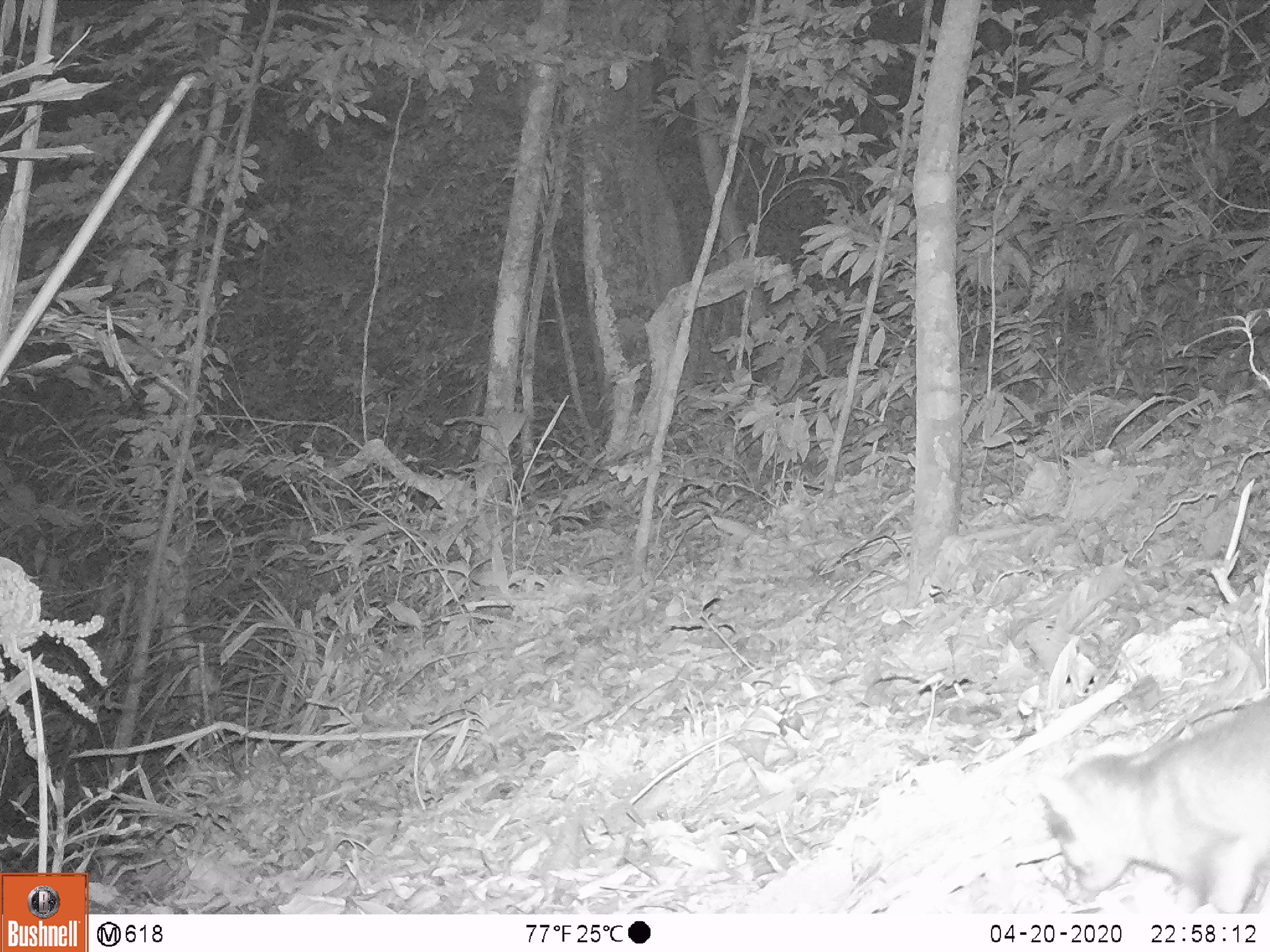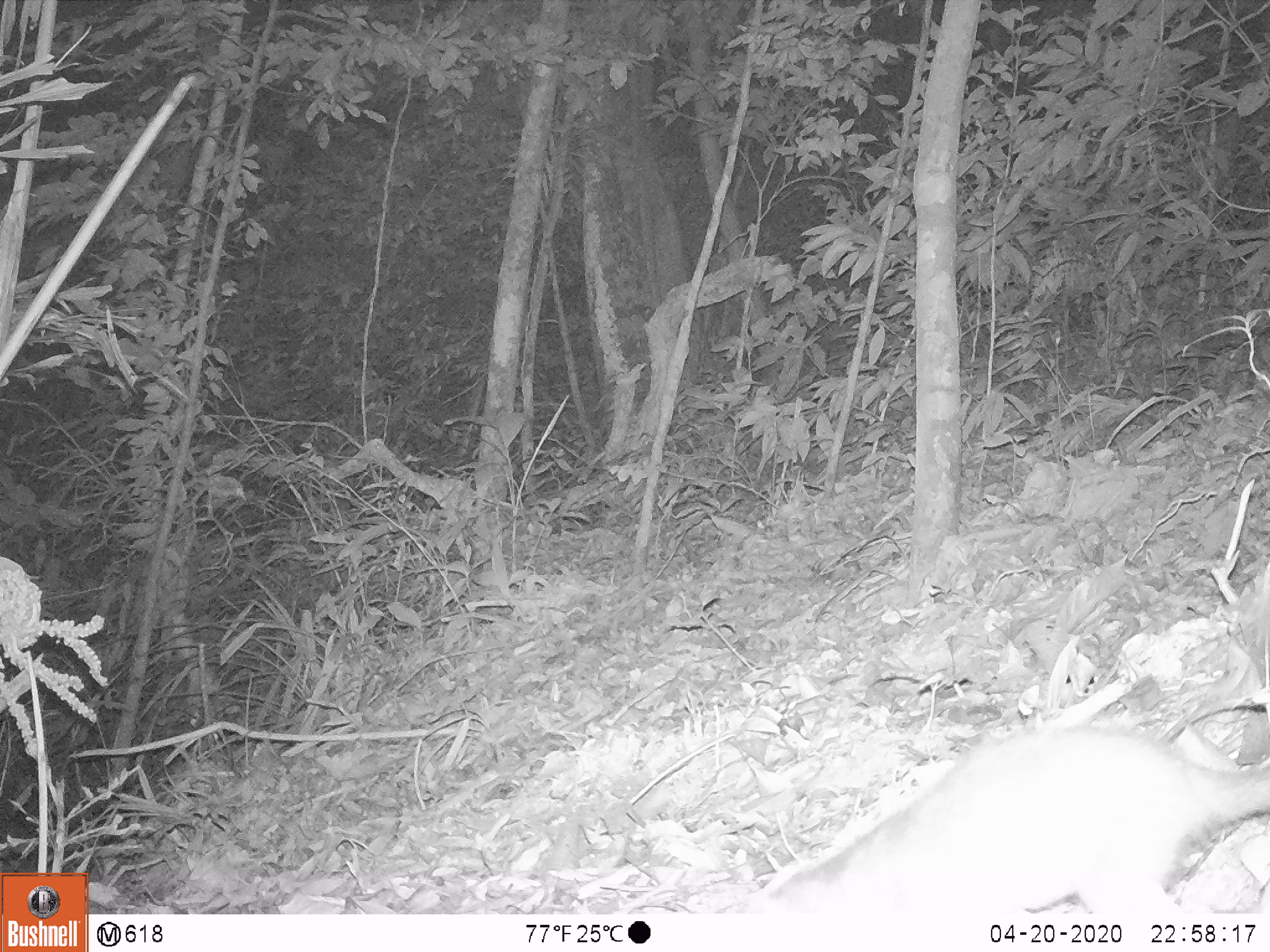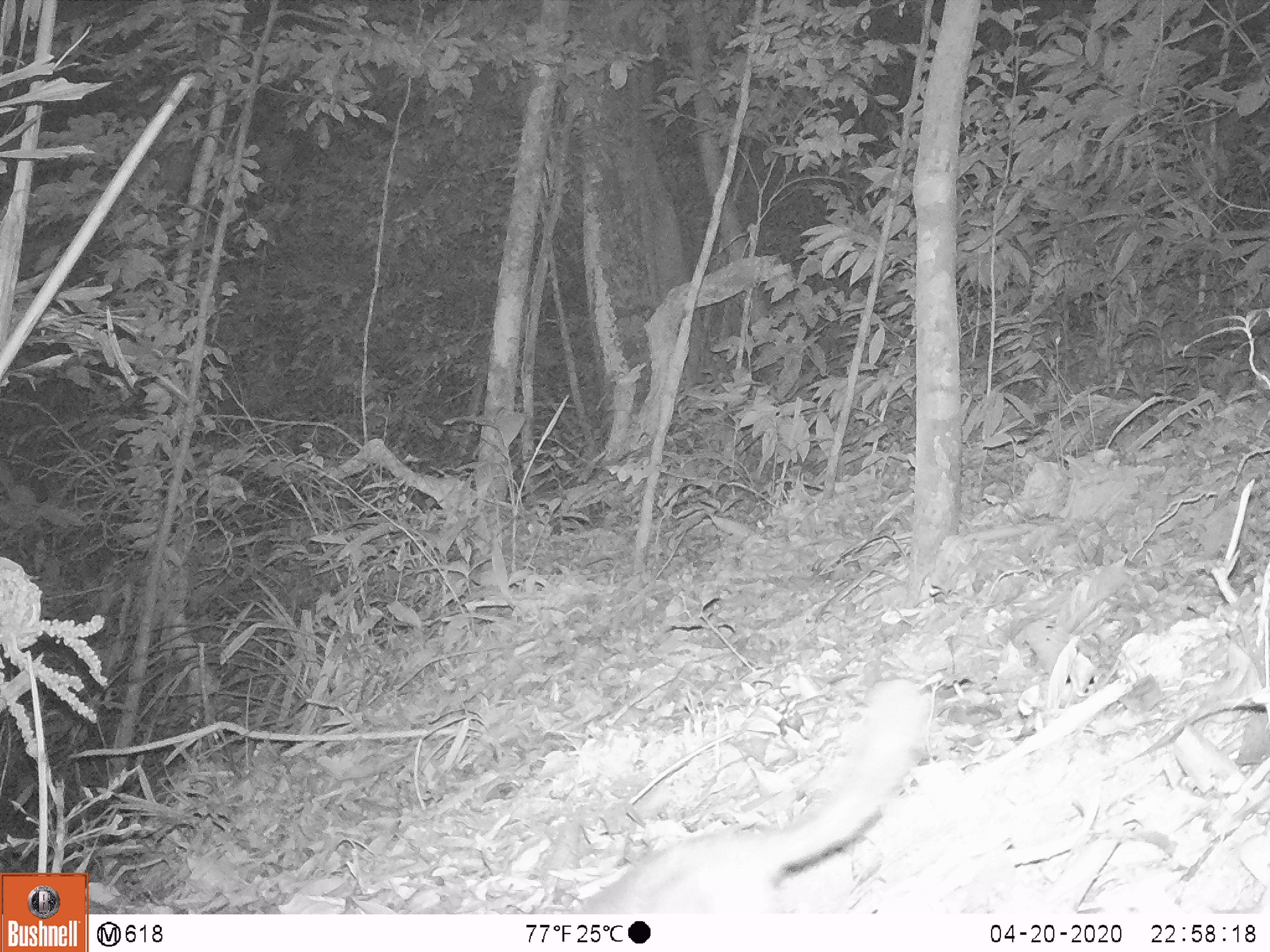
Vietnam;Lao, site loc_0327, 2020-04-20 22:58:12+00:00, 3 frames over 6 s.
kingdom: Animalia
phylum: Chordata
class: Mammalia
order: Carnivora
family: Mustelidae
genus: Melogale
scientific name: Melogale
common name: ferret badger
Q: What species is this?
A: Ferret badger (Melogale).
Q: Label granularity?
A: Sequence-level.